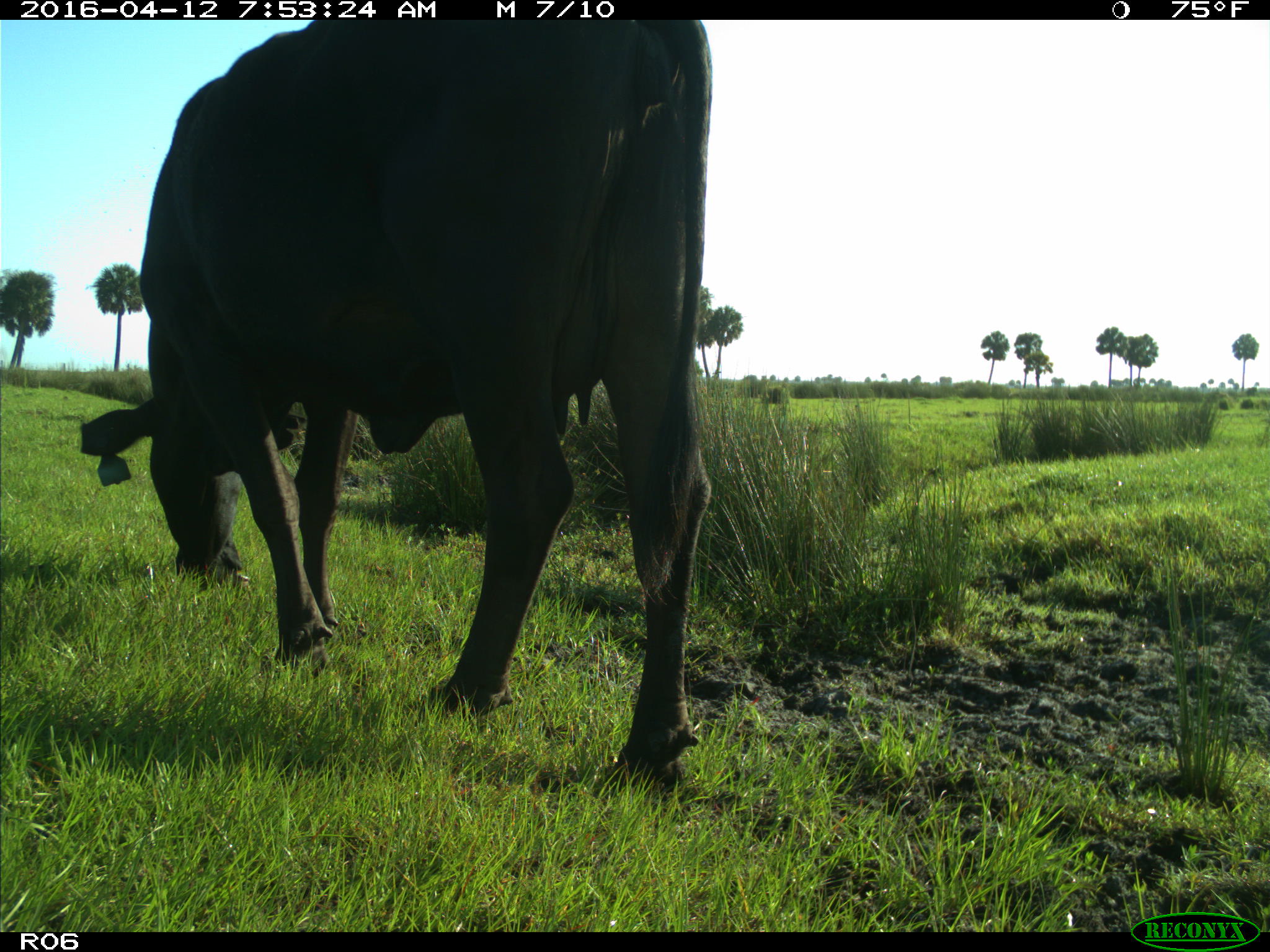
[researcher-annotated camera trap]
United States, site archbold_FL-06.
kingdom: Animalia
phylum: Chordata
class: Mammalia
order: Artiodactyla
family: Bovidae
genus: Bos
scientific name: Bos taurus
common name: domestic cow